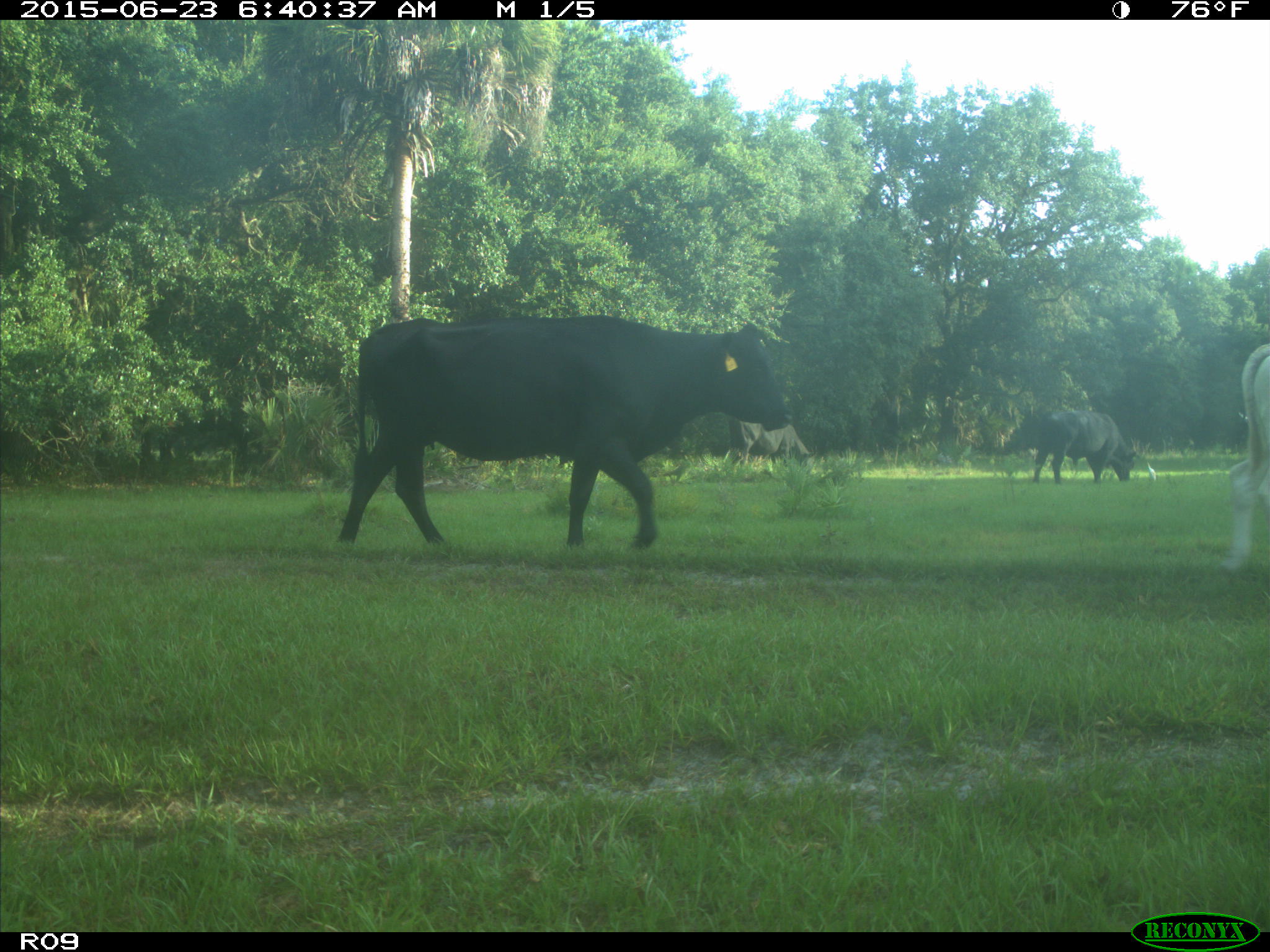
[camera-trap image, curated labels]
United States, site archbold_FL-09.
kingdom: Animalia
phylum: Chordata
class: Mammalia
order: Artiodactyla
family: Bovidae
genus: Bos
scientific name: Bos taurus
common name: domestic cow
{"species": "Bos taurus (domestic cow)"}